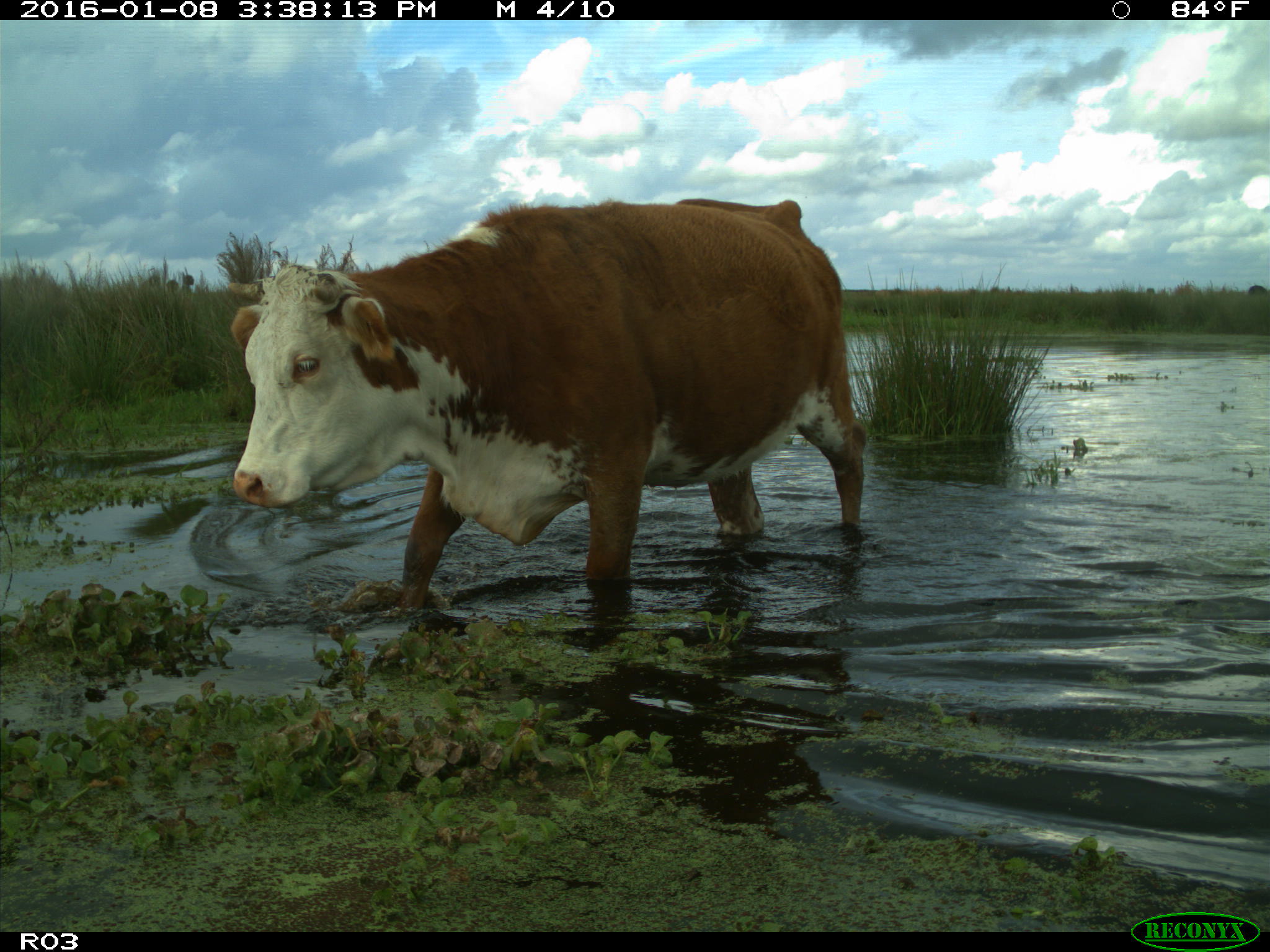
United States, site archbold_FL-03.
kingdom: Animalia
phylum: Chordata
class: Mammalia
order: Artiodactyla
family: Bovidae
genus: Bos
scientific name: Bos taurus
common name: domestic cow